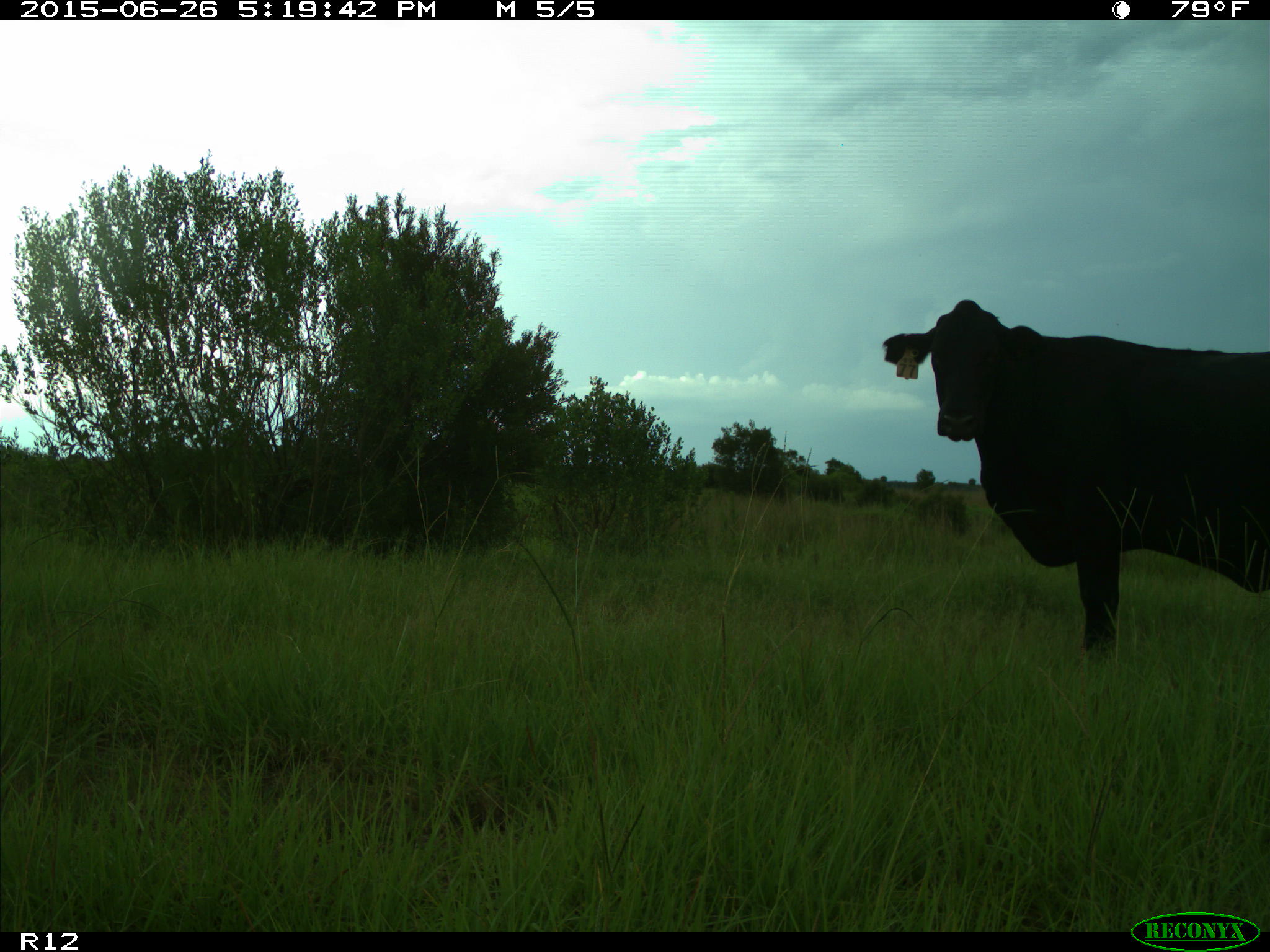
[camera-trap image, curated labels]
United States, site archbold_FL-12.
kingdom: Animalia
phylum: Chordata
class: Mammalia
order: Artiodactyla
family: Bovidae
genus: Bos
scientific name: Bos taurus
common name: domestic cow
Bos taurus (domestic cow).